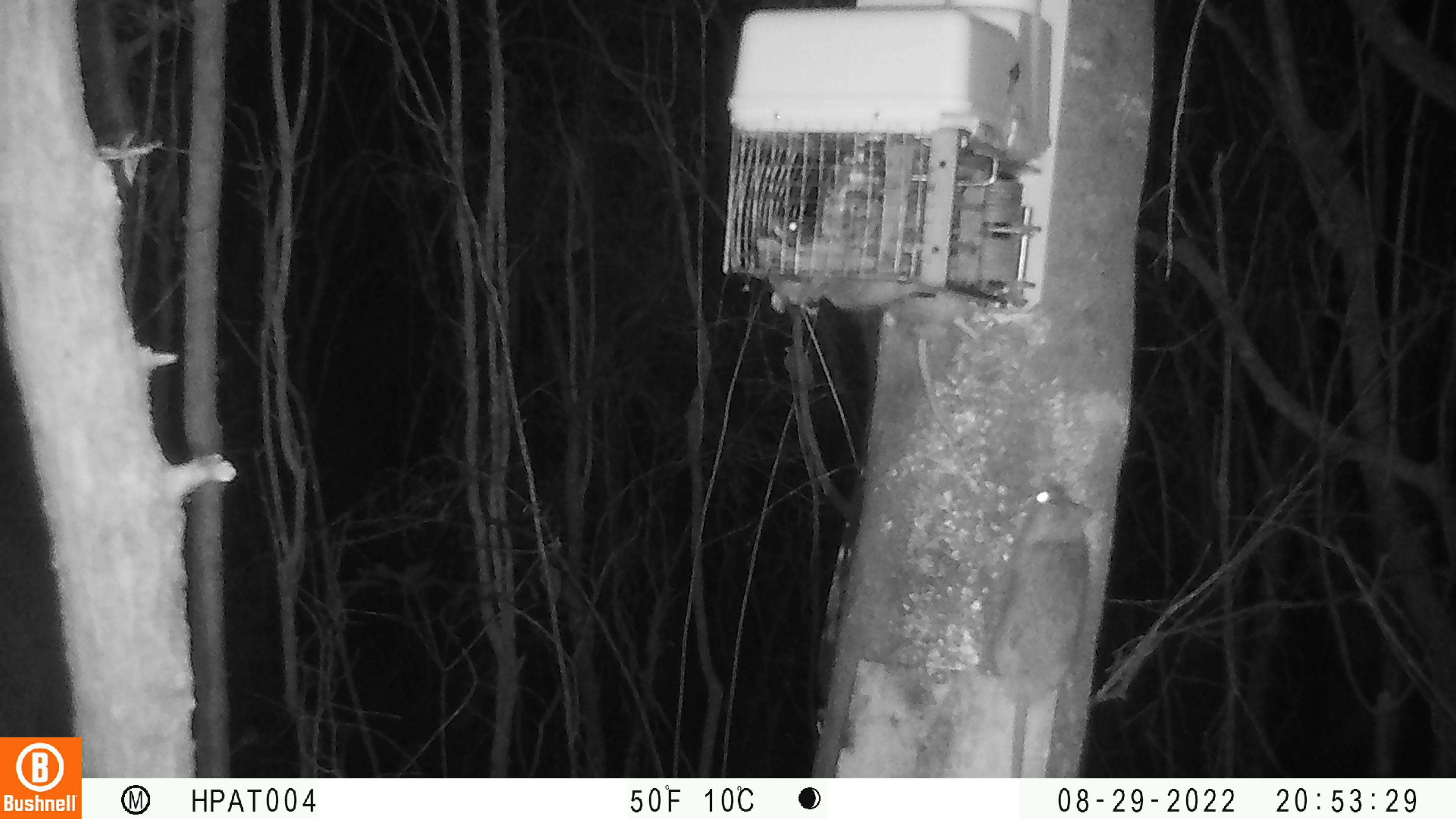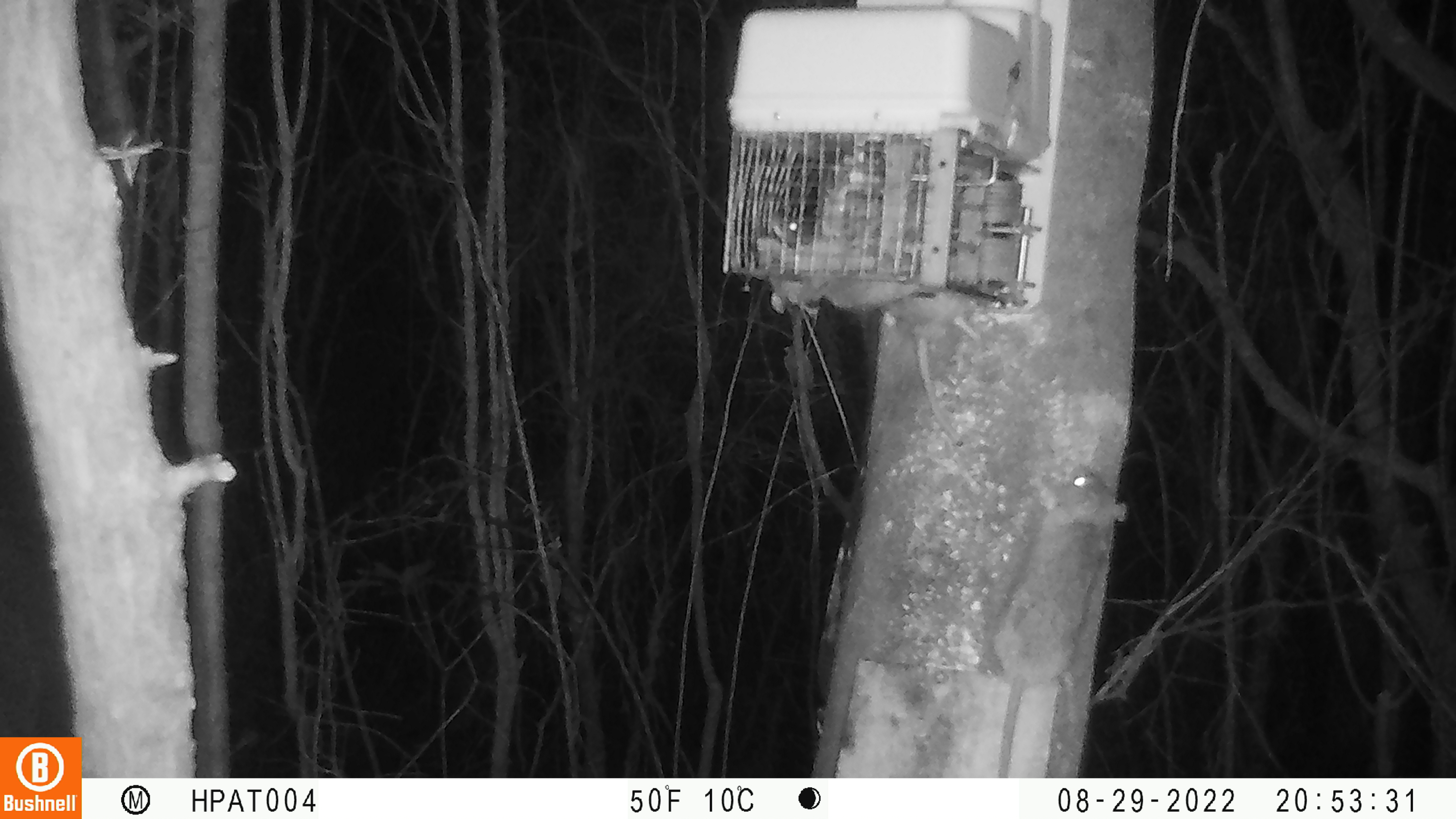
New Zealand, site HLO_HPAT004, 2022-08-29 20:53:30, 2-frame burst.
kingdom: Animalia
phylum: Chordata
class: Mammalia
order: Rodentia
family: Muridae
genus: Rattus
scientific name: Rattus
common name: rat